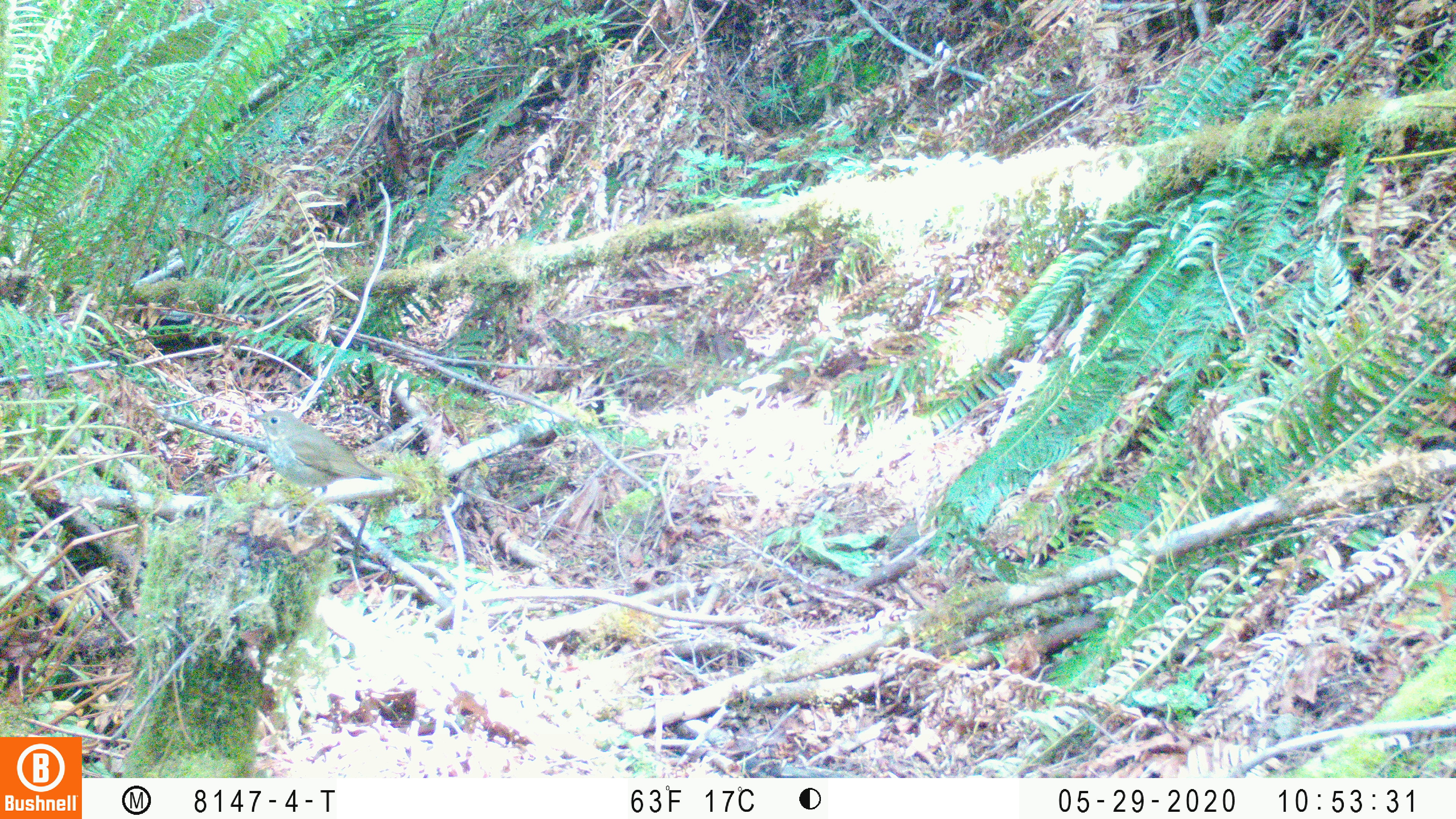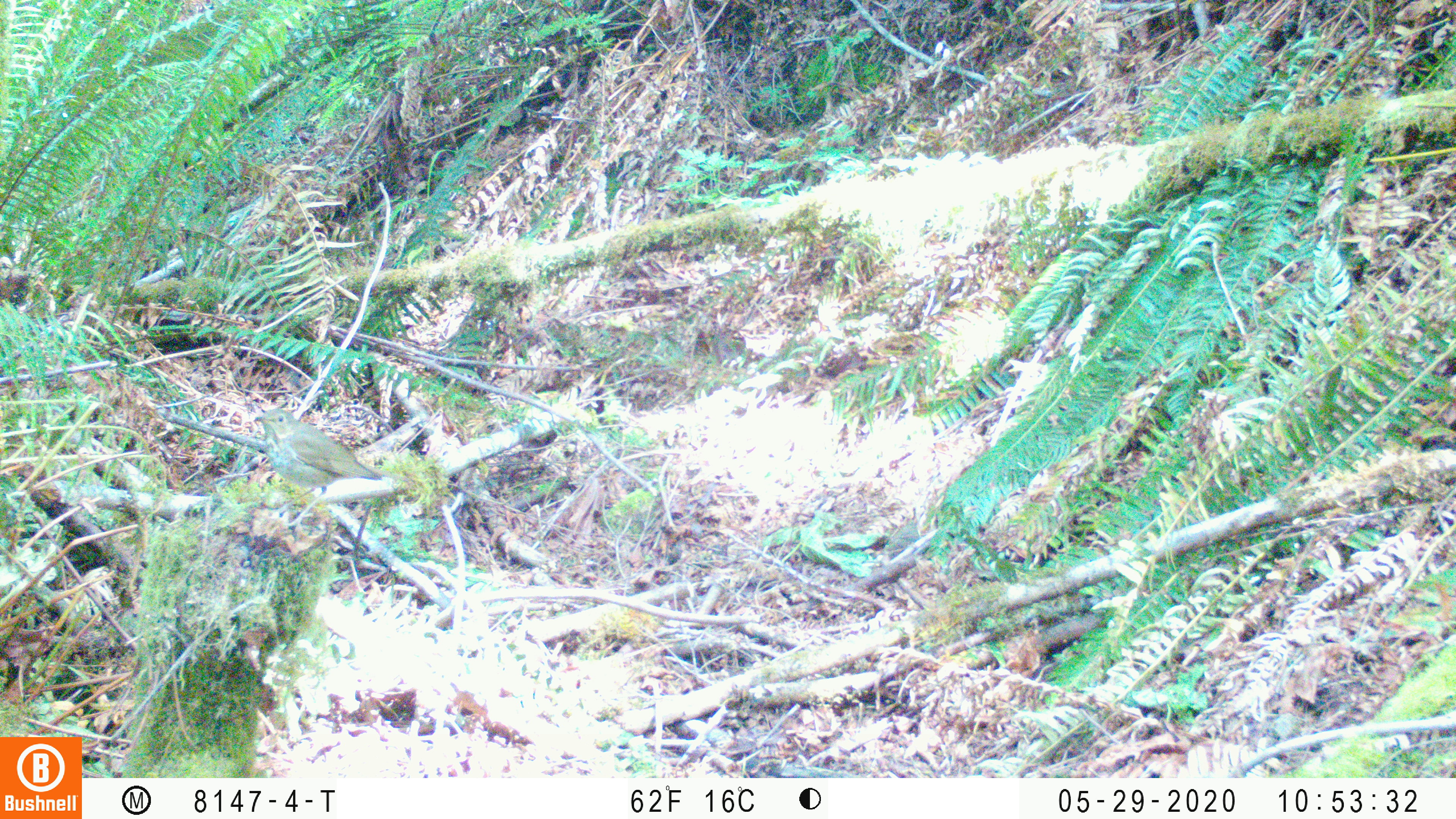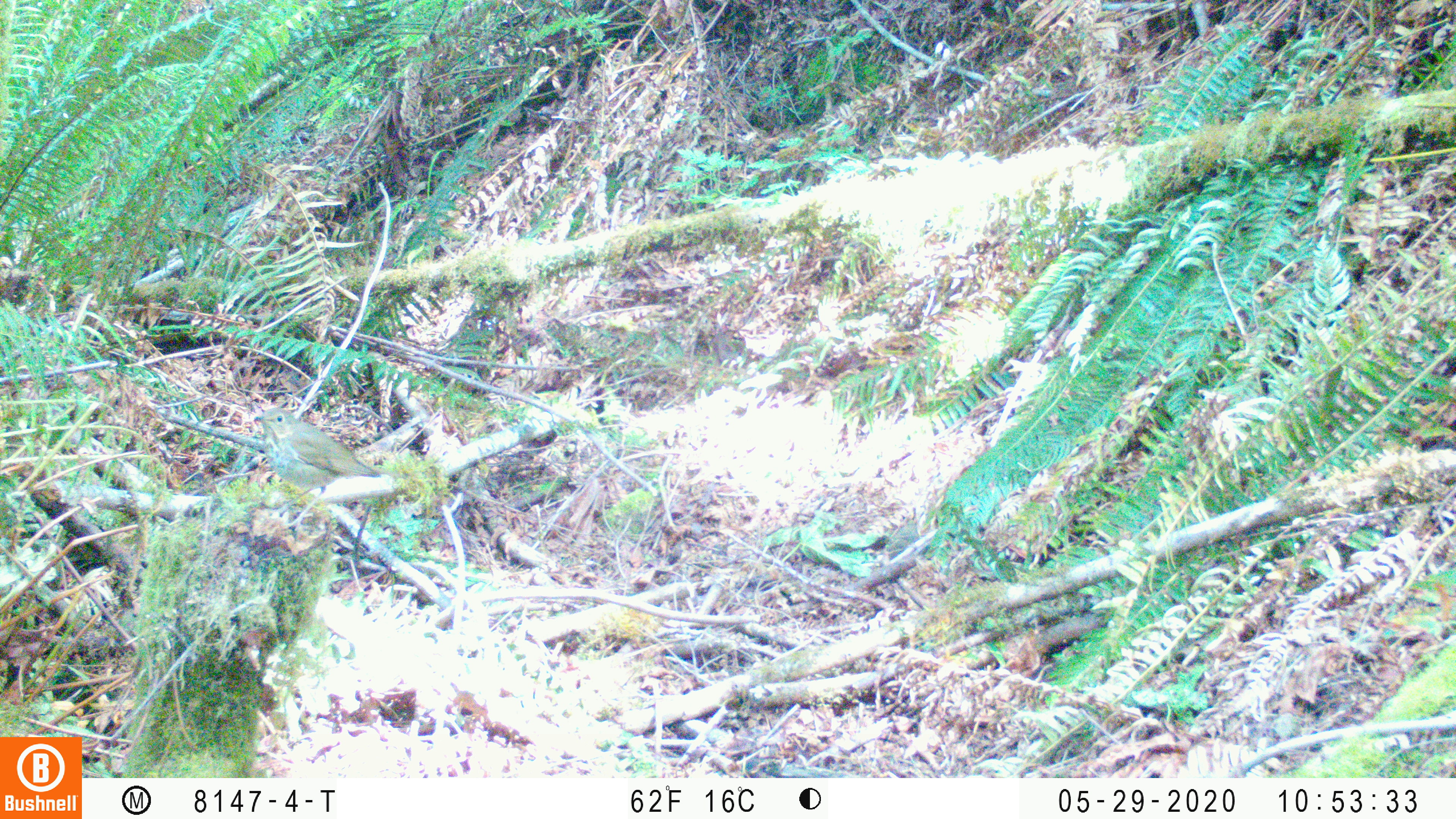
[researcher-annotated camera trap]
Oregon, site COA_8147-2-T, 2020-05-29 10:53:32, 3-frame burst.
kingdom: Animalia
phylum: Chordata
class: Aves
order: Passeriformes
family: Turdidae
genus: Catharus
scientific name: Catharus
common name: brown thrushes and nightingale-thrushes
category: catharus species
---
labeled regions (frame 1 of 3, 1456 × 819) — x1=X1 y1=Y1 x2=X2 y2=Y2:
catharus species: x1=239 y1=409 x2=400 y2=495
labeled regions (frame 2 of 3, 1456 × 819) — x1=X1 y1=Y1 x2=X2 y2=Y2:
catharus species: x1=248 y1=406 x2=390 y2=504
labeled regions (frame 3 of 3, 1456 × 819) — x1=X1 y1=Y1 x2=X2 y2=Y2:
catharus species: x1=250 y1=403 x2=389 y2=492